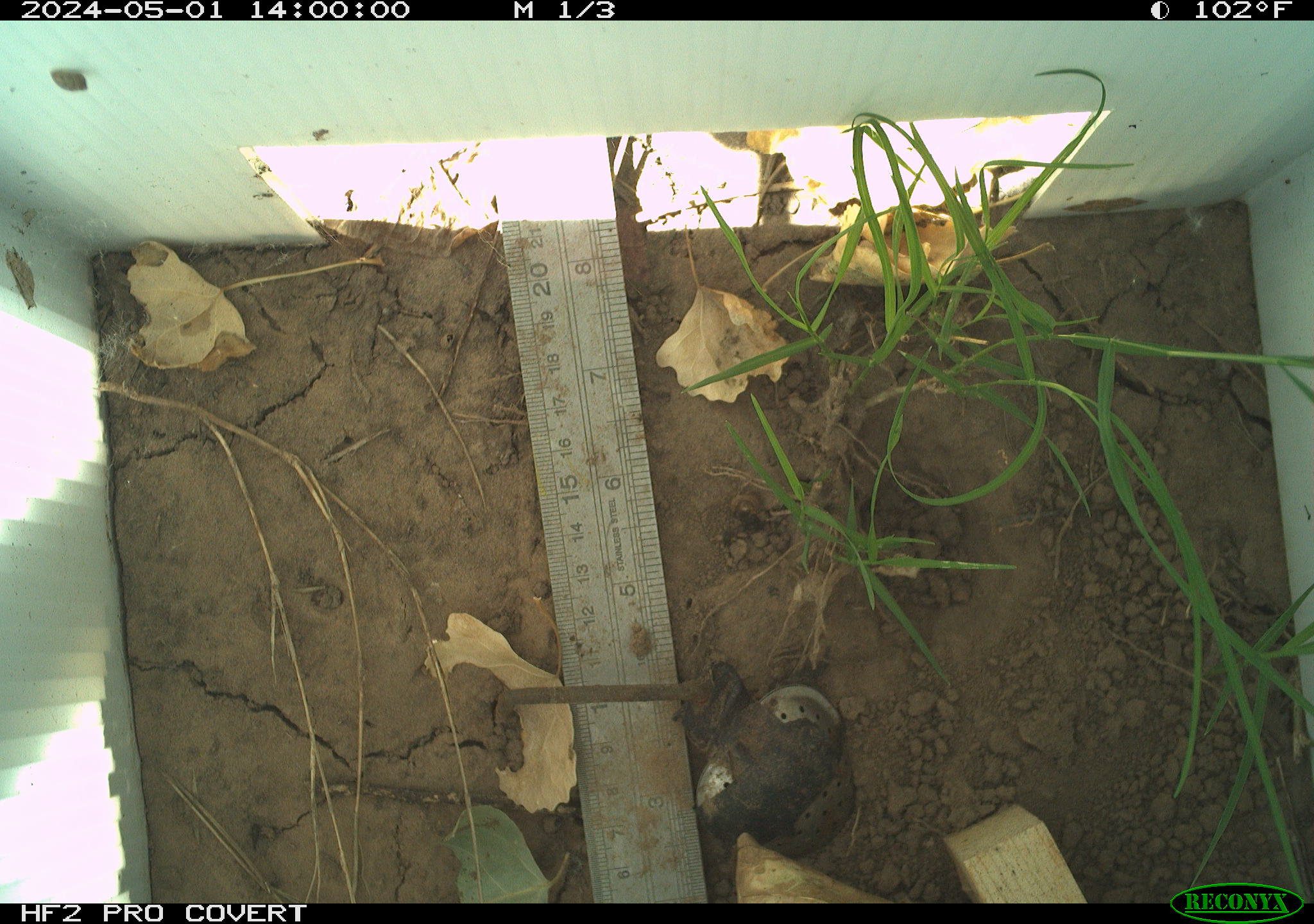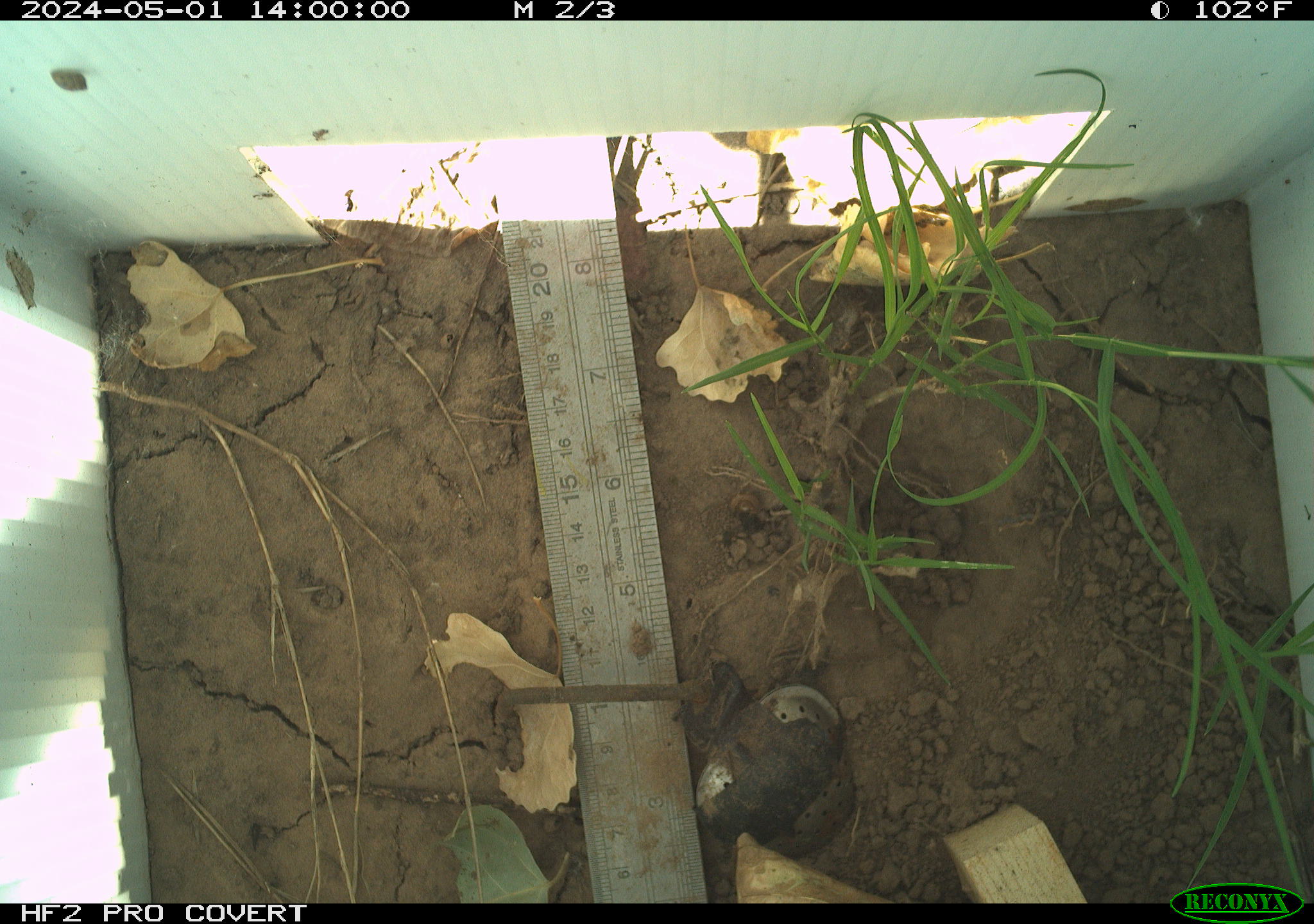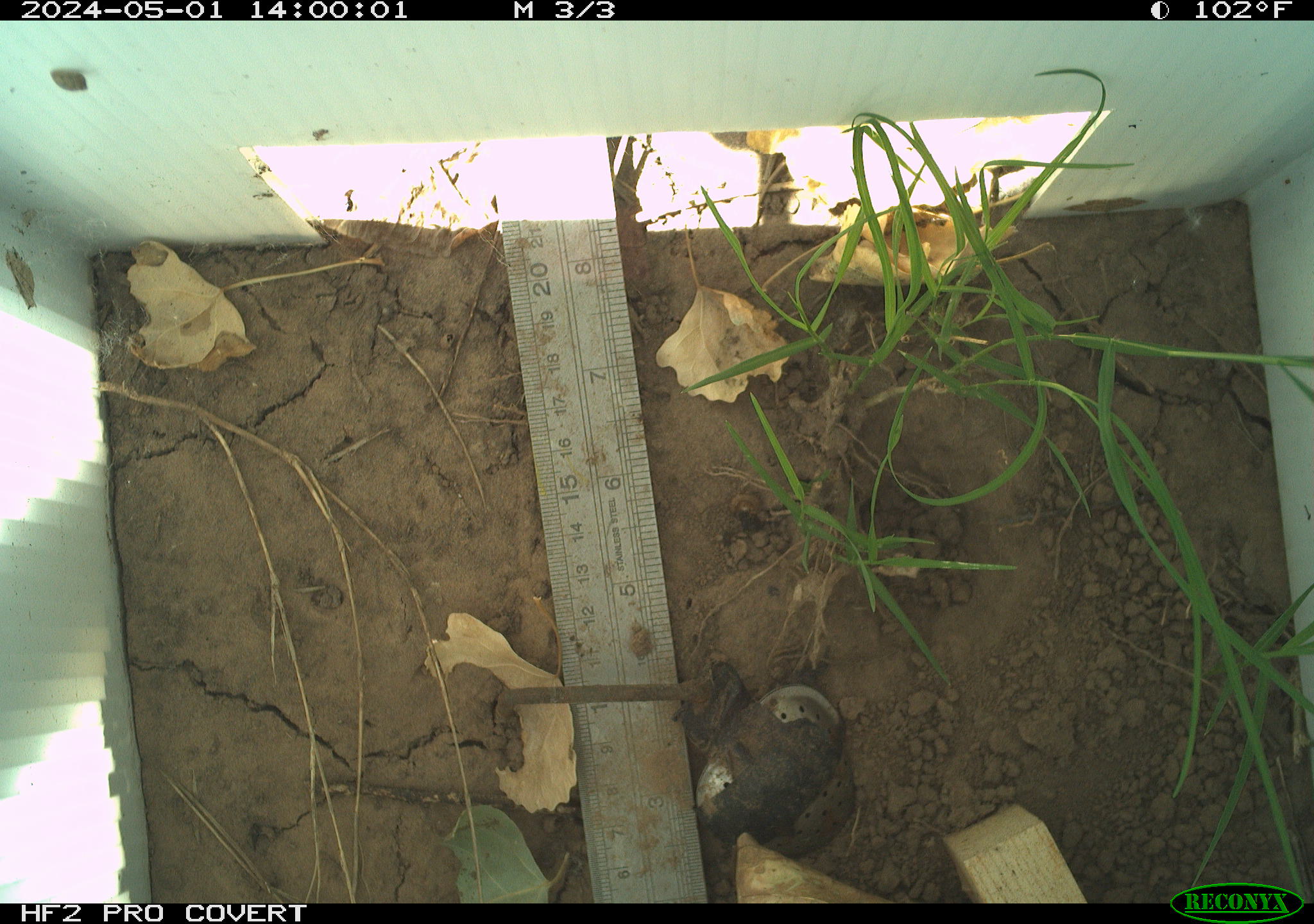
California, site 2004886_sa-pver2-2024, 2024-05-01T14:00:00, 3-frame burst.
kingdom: Animalia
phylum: Arthropoda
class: Insecta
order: Lepidoptera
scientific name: Lepidoptera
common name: butterflies and moths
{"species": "butterflies and moths (Lepidoptera)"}